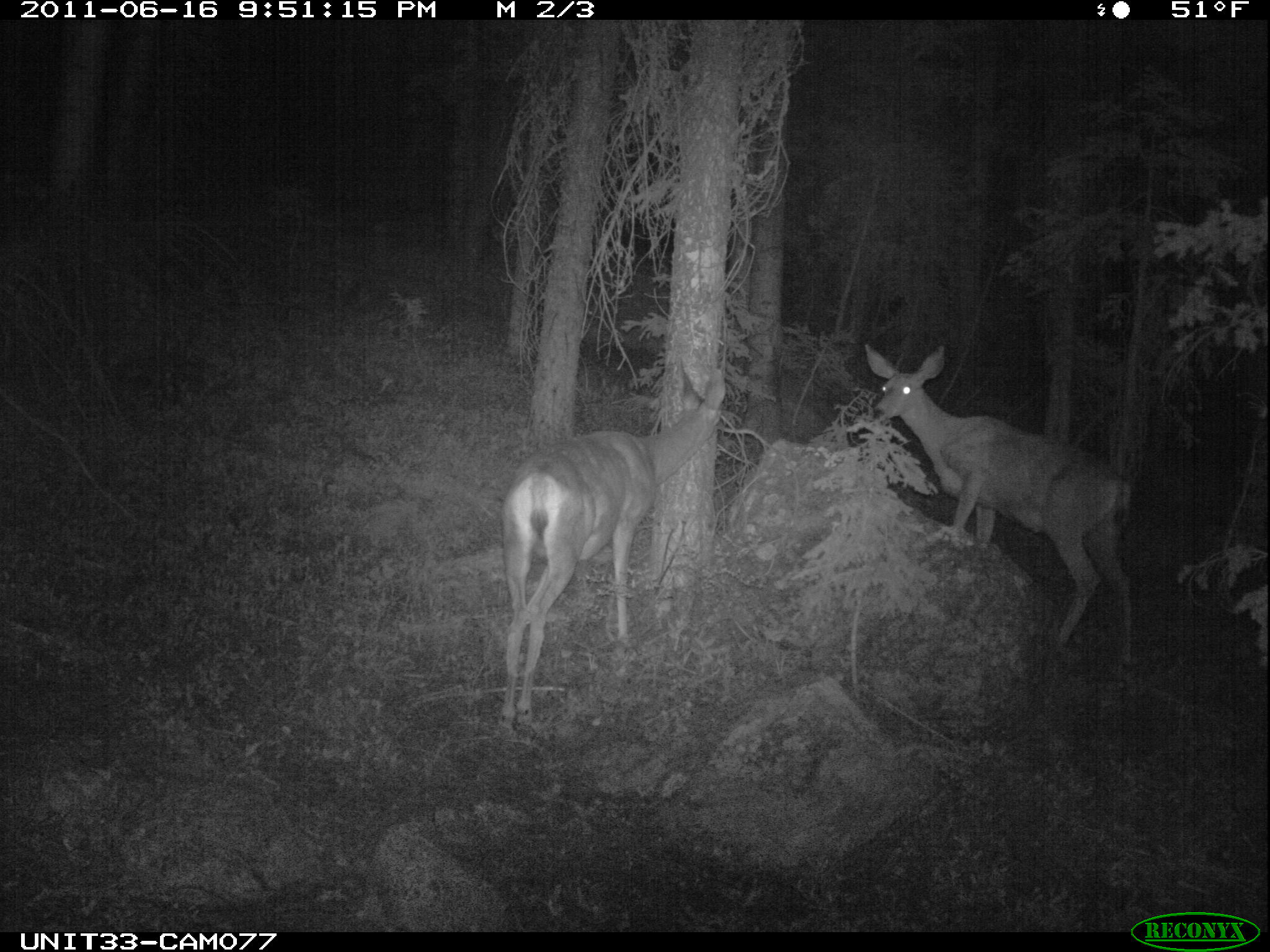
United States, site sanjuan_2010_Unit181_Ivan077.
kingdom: Animalia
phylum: Chordata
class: Mammalia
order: Artiodactyla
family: Cervidae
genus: Odocoileus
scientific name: Odocoileus hemionus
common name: mule deer